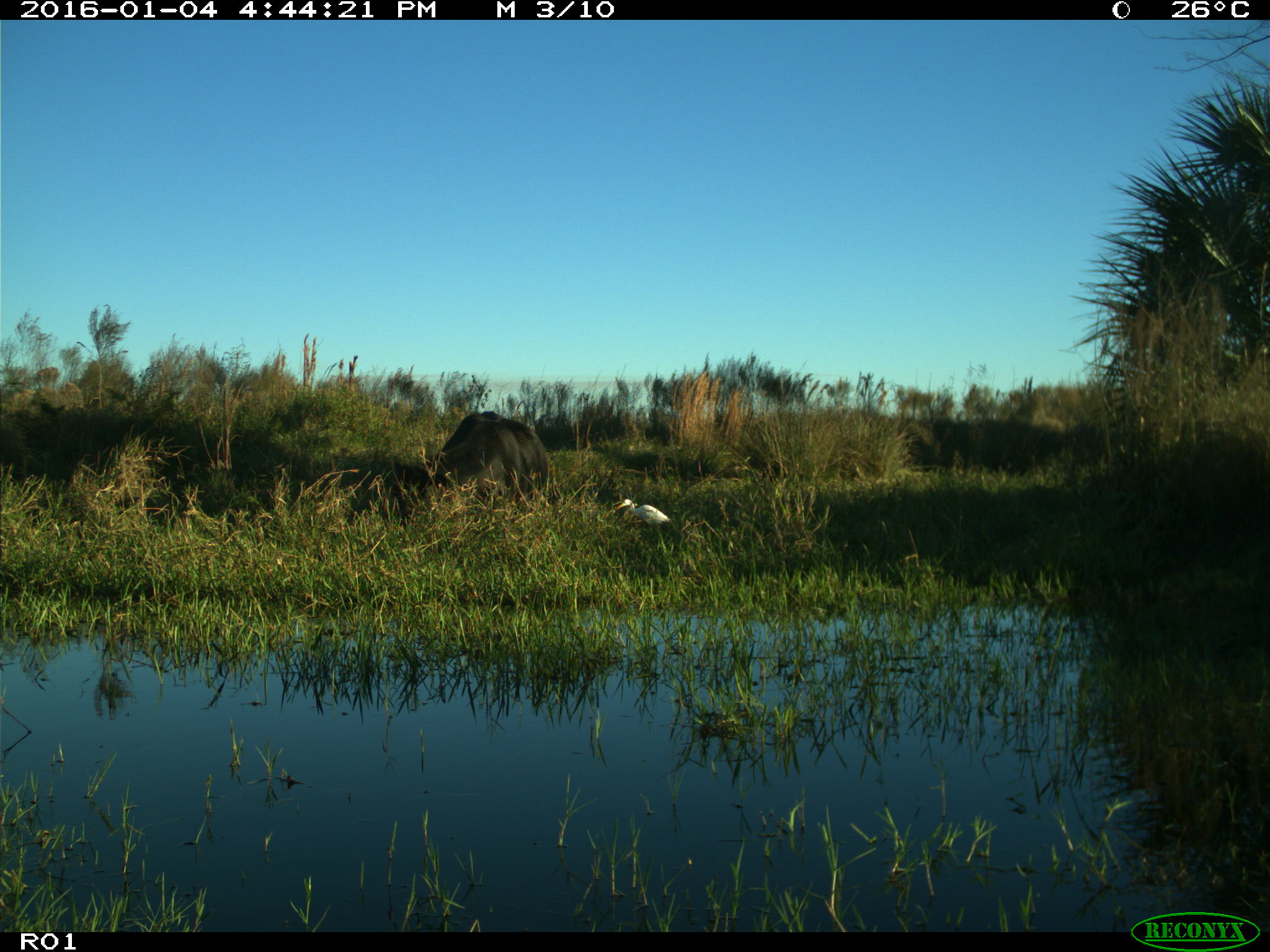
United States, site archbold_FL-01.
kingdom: Animalia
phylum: Chordata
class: Mammalia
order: Artiodactyla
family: Bovidae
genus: Bos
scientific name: Bos taurus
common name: domestic cow